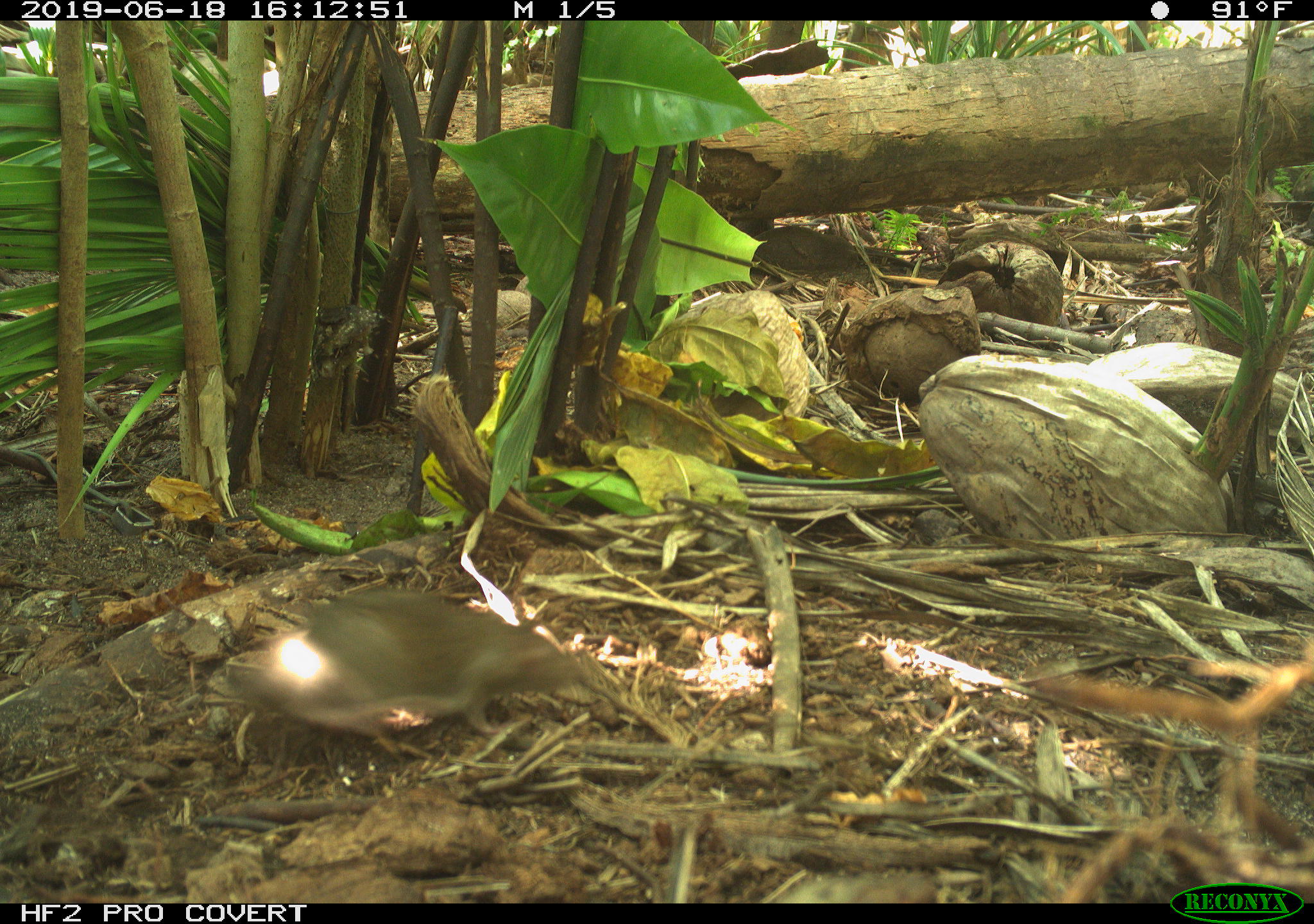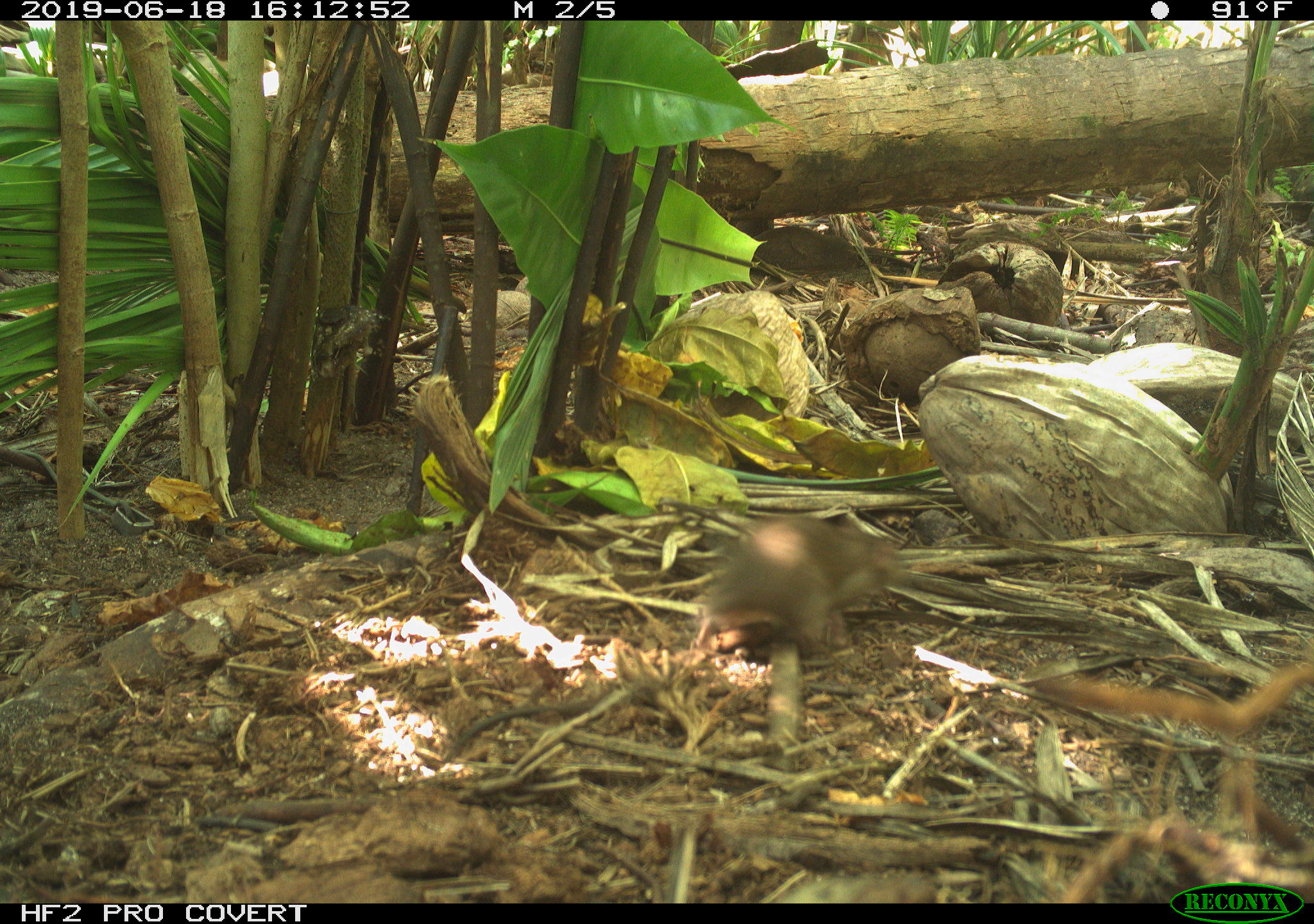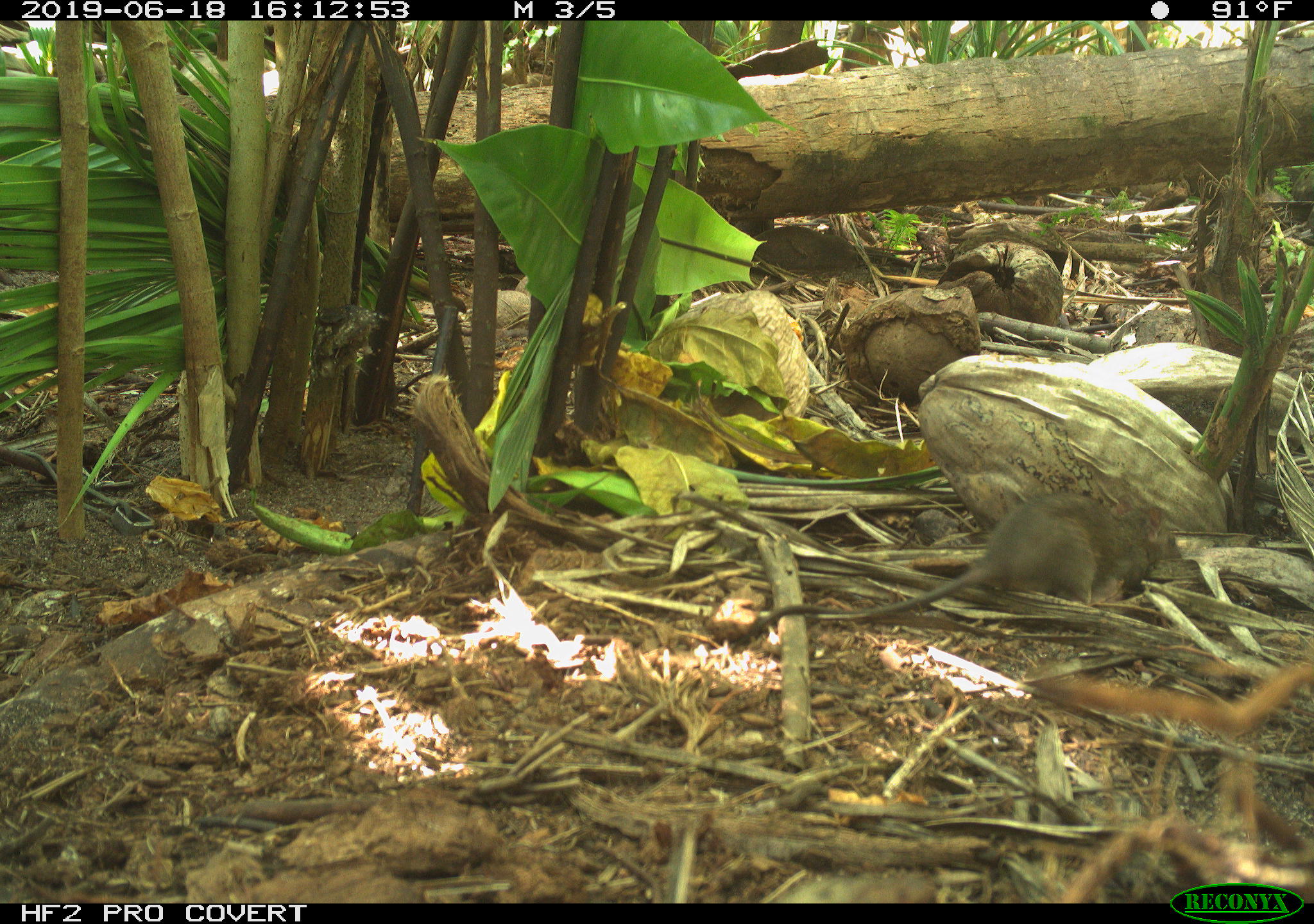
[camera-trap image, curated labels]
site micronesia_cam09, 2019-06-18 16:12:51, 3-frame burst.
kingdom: Animalia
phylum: Chordata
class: Mammalia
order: Rodentia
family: Muridae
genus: Rattus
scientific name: Rattus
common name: rat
Rat (Rattus).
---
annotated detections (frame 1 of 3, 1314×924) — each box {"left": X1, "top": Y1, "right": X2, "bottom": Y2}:
rat: {"left": 200, "top": 586, "right": 613, "bottom": 771}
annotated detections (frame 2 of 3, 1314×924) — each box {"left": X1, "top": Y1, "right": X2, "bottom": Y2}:
rat: {"left": 702, "top": 518, "right": 903, "bottom": 661}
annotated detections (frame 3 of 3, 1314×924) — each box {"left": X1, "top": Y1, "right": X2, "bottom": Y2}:
rat: {"left": 789, "top": 490, "right": 1174, "bottom": 622}